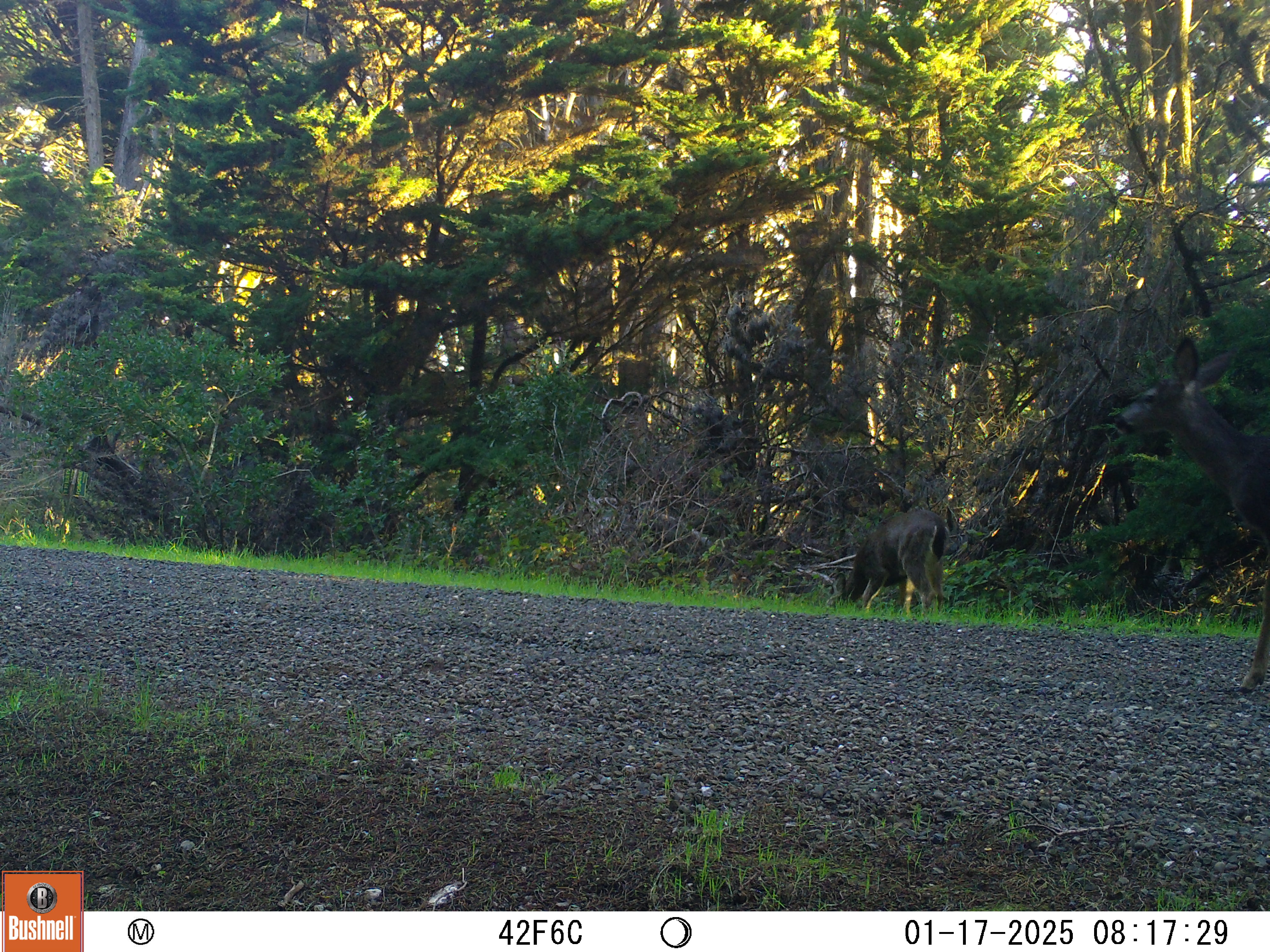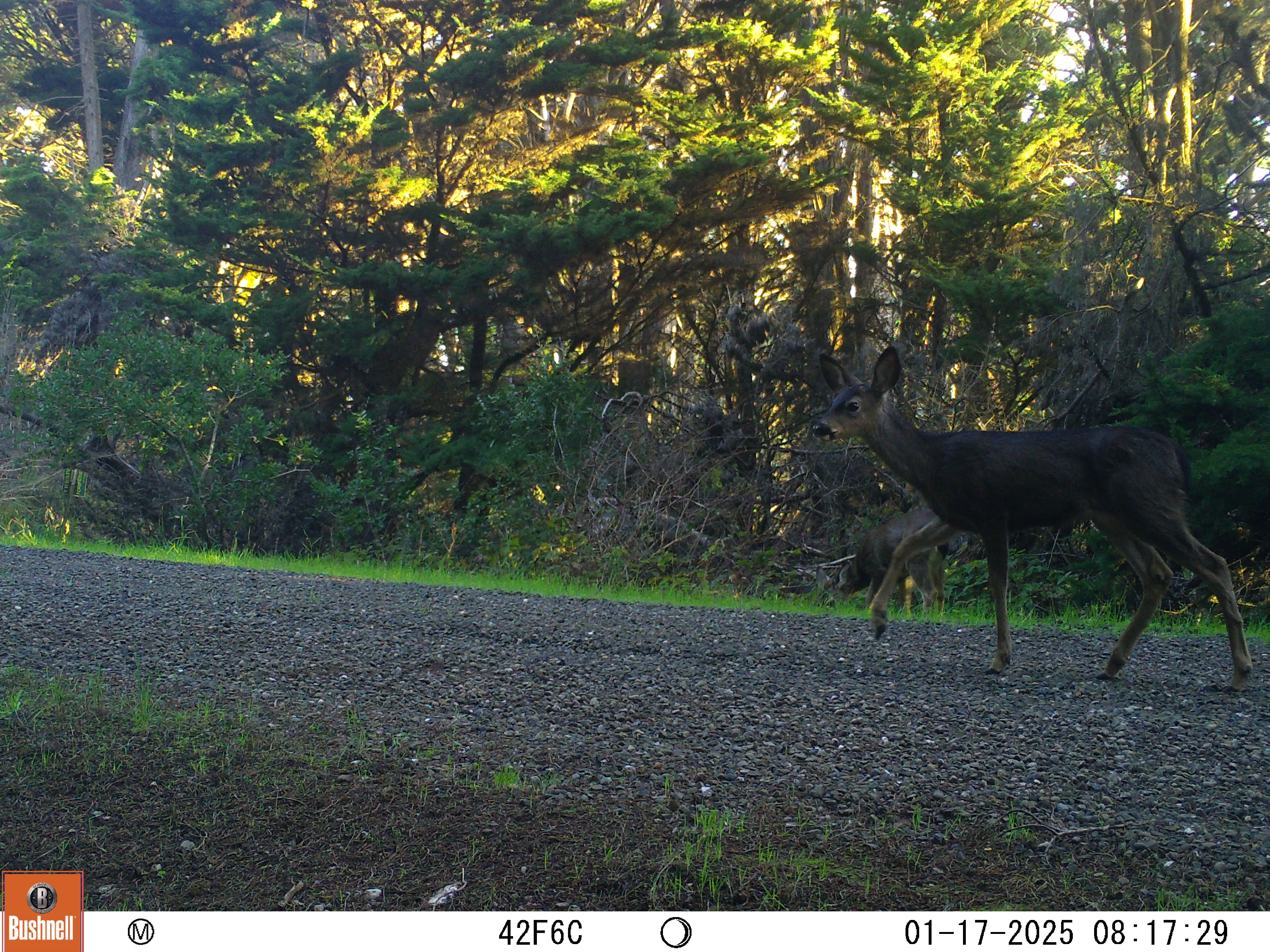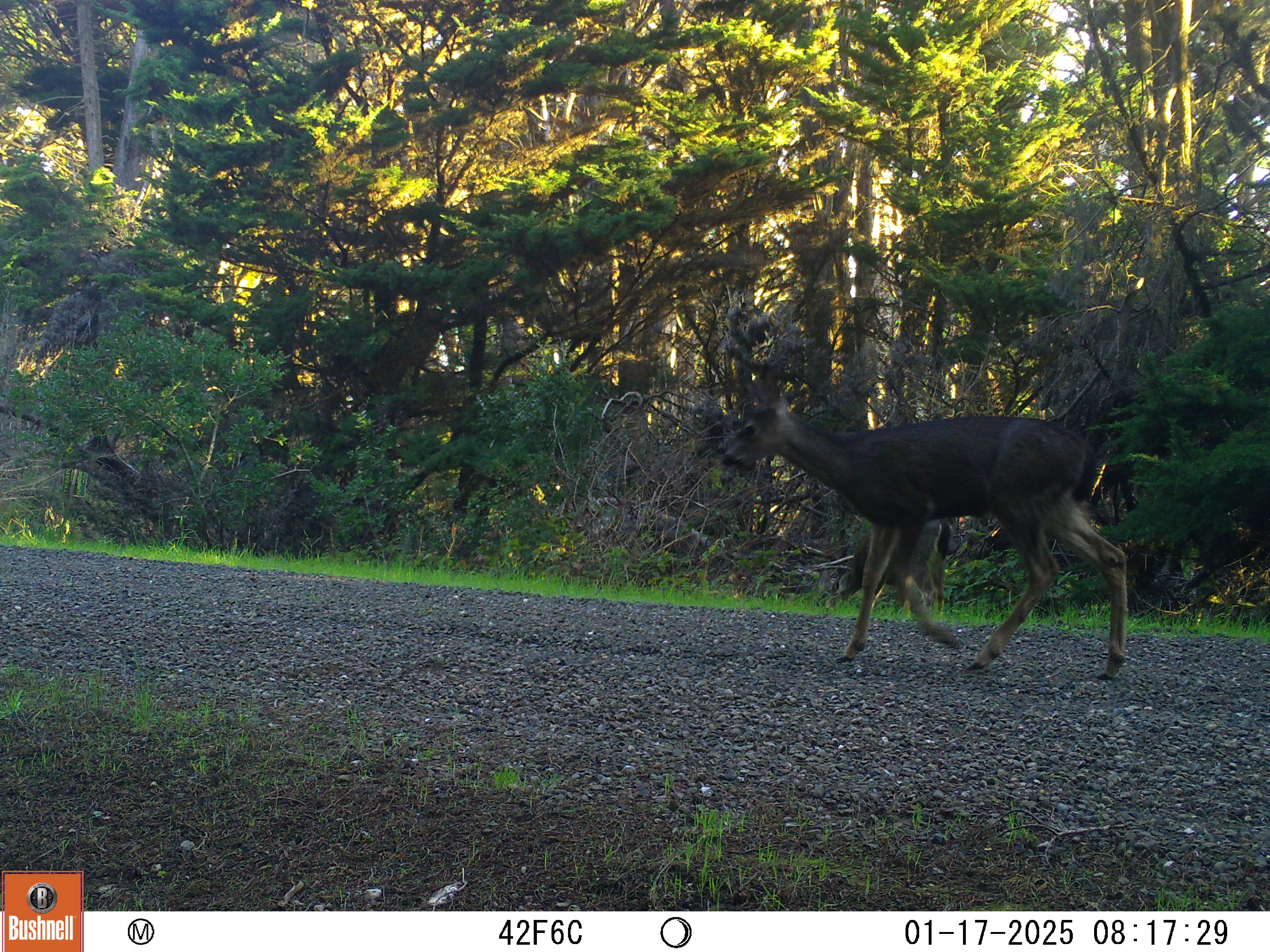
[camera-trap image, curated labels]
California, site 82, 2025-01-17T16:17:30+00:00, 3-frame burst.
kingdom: Animalia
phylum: Chordata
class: Mammalia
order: Artiodactyla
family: Cervidae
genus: Odocoileus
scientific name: Odocoileus hemionus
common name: mule deer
Mule deer (Odocoileus hemionus).